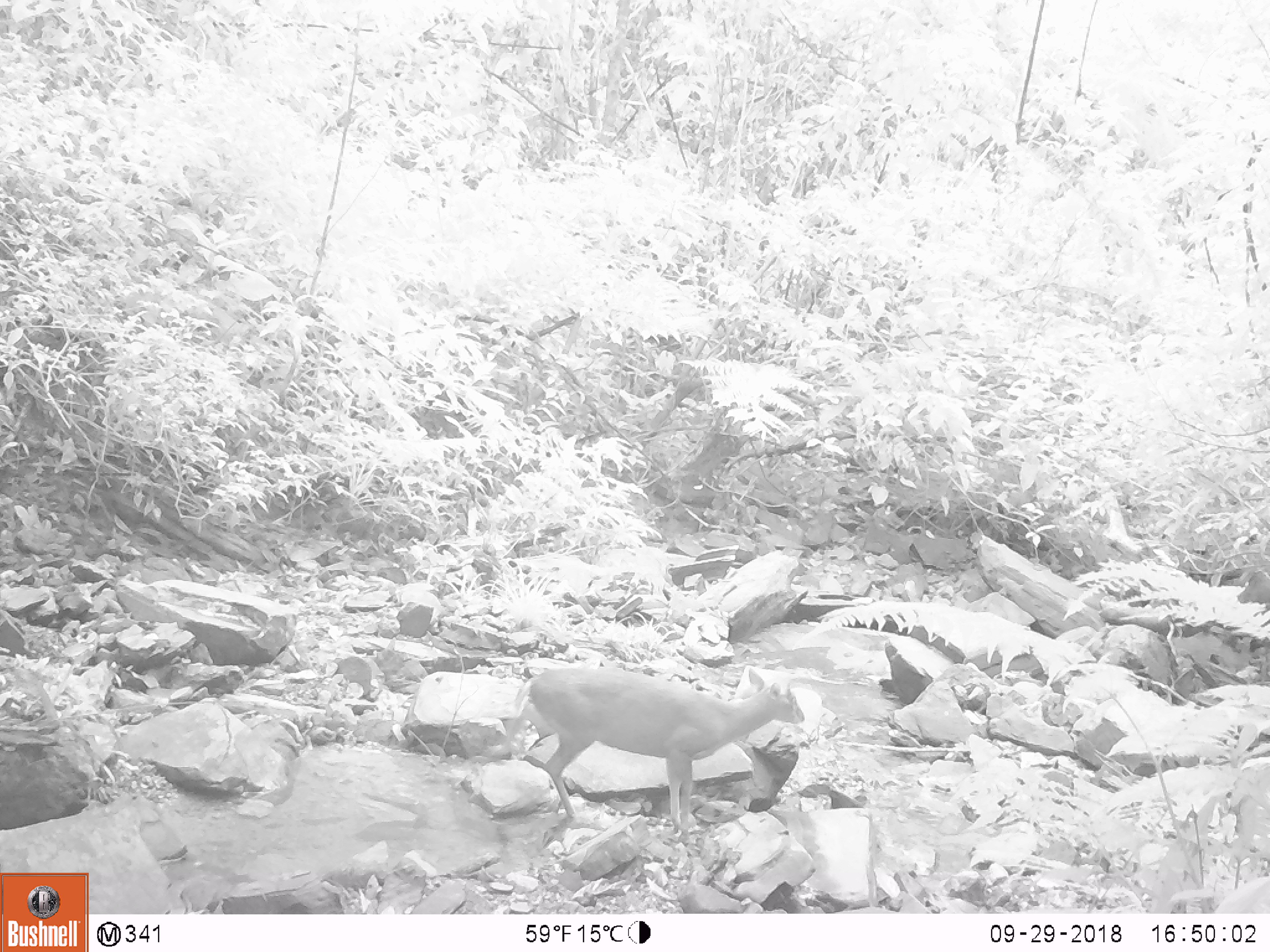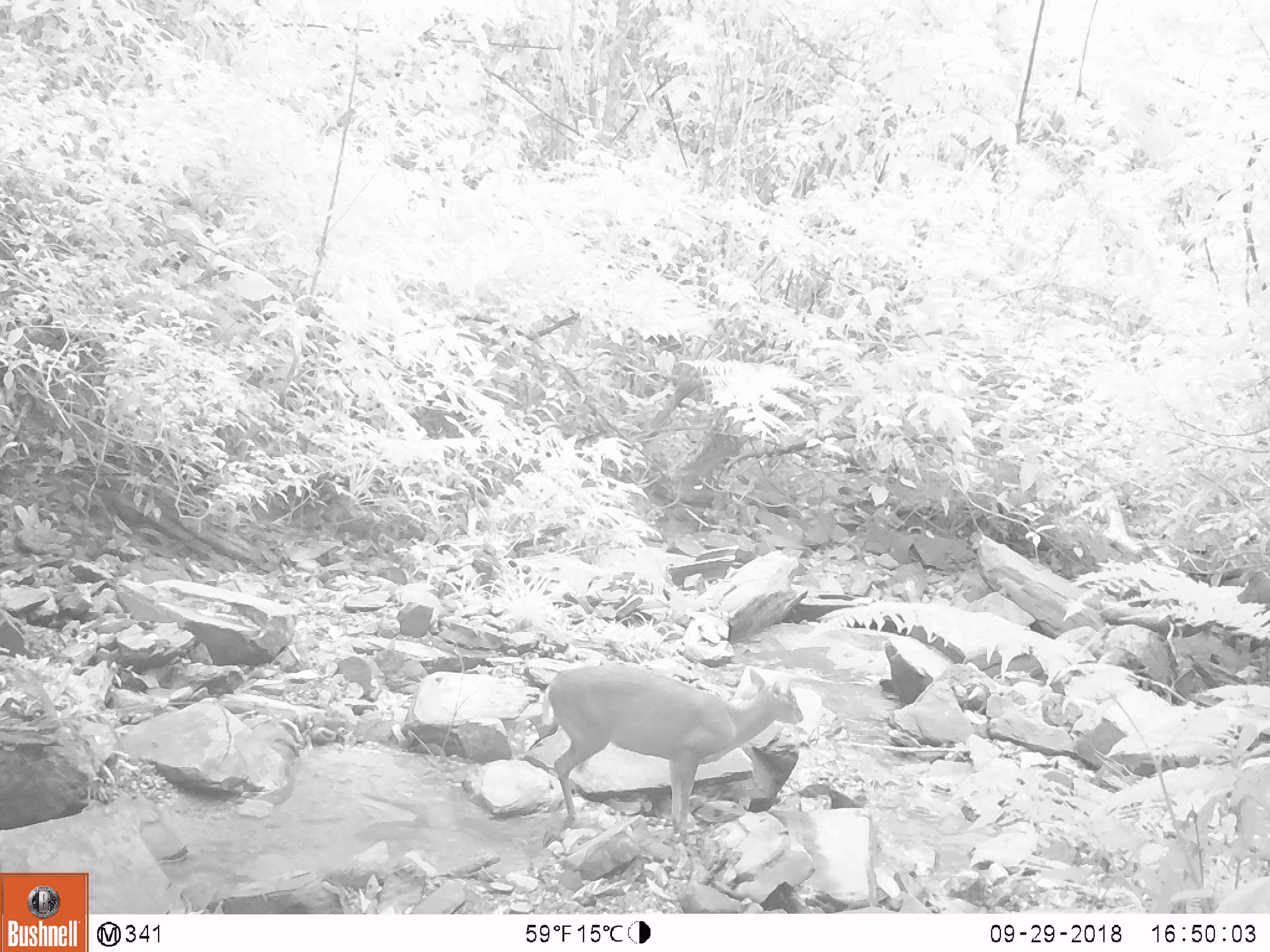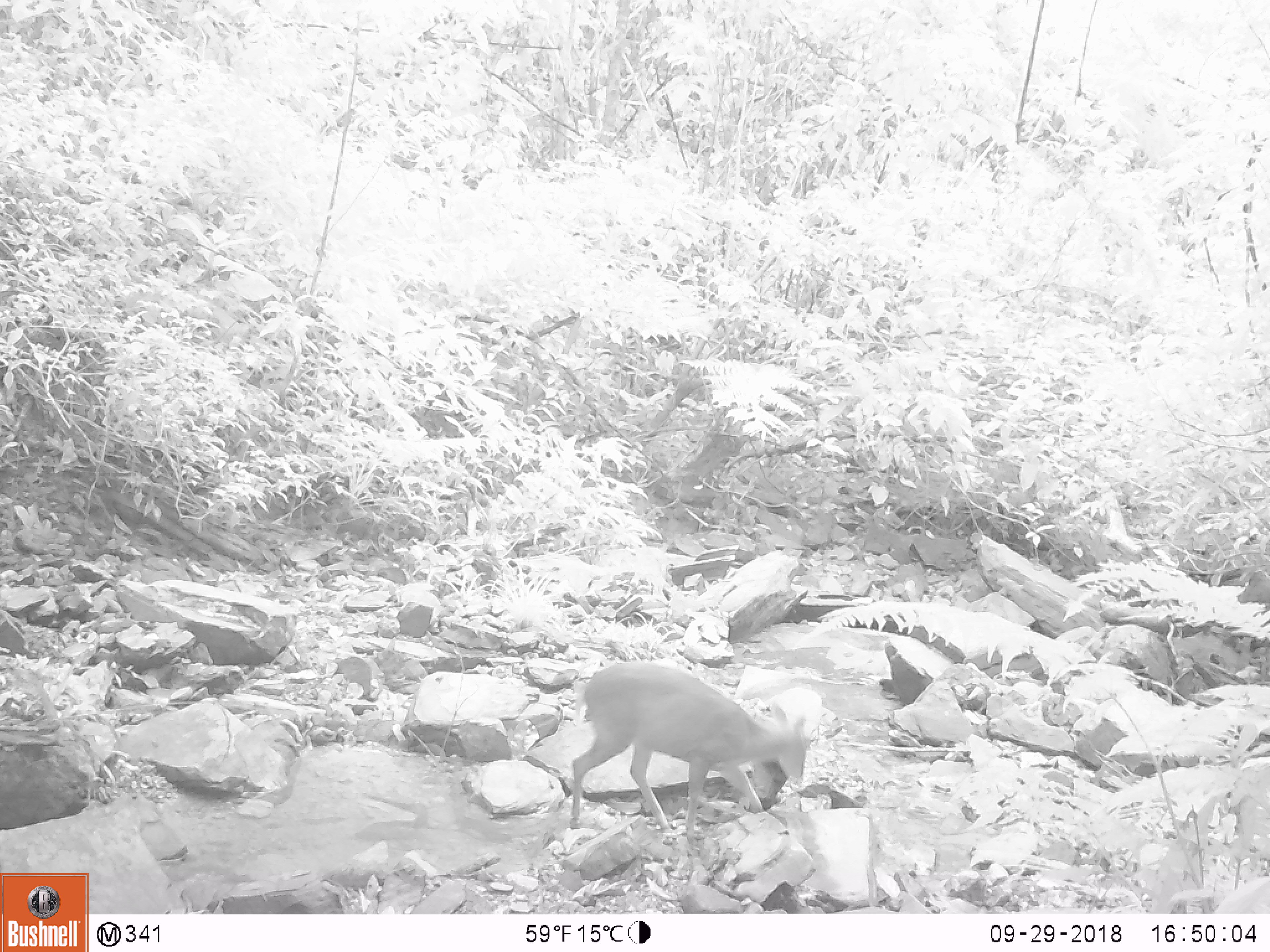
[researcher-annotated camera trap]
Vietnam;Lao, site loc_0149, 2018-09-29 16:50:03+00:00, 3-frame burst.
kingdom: Animalia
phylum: Chordata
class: Mammalia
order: Artiodactyla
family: Cervidae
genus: Muntiacus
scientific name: Muntiacus rooseveltorum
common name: roosevelt's muntjac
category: roosevelts muntjac group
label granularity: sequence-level